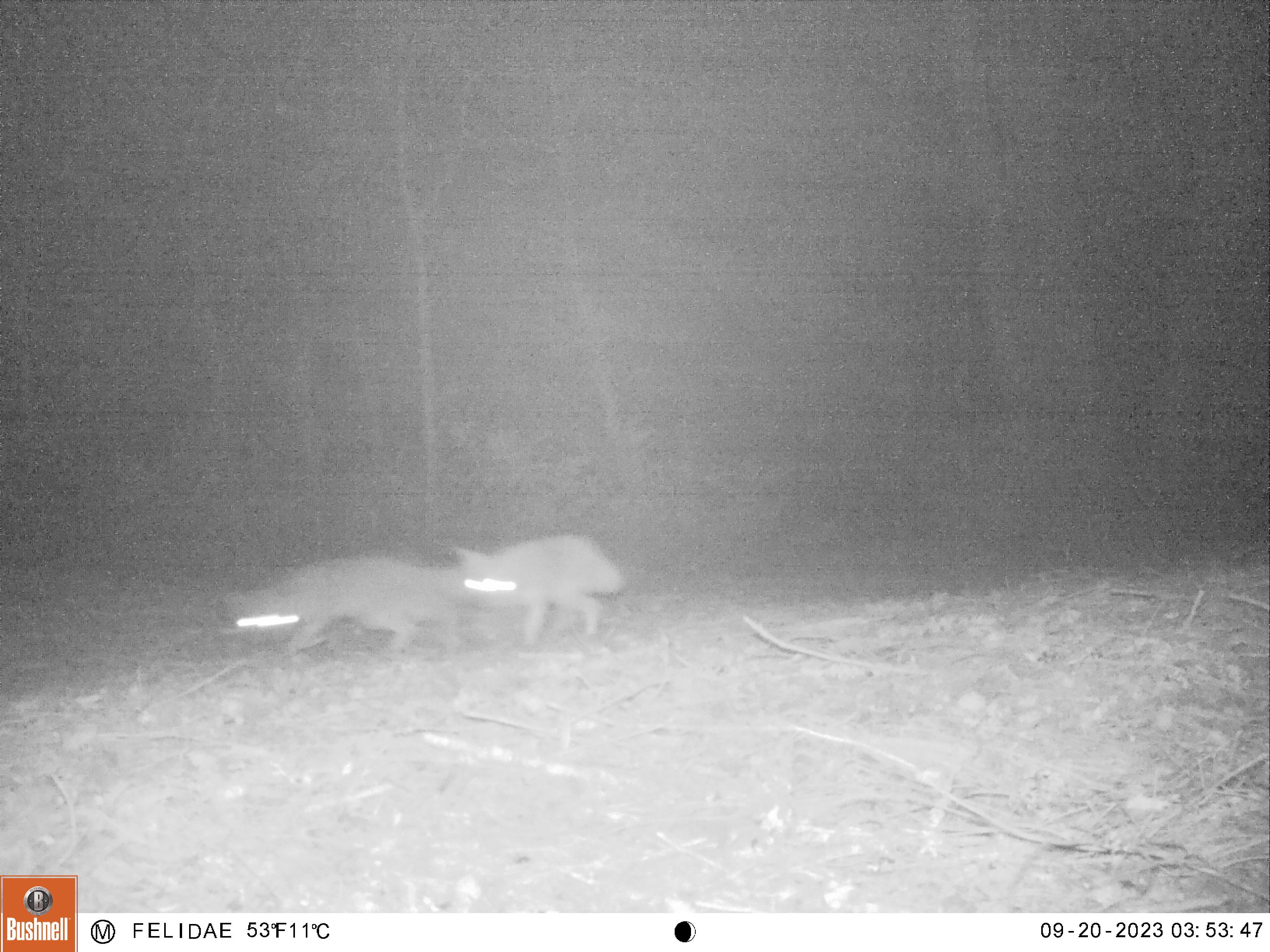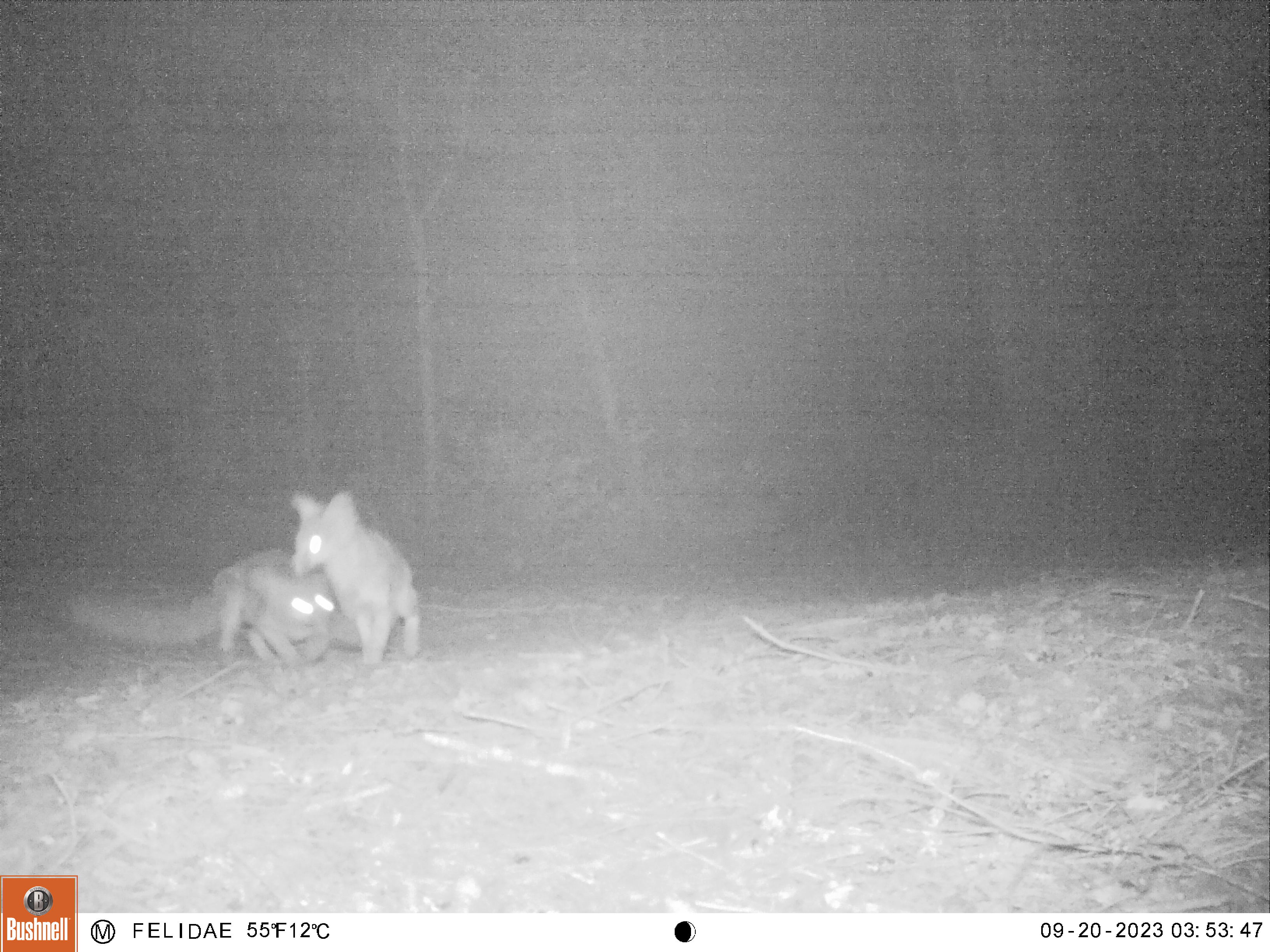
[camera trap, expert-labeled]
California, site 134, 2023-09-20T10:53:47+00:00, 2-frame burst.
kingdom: Animalia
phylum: Chordata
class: Mammalia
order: Carnivora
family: Canidae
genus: Urocyon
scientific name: Urocyon cinereoargenteus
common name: gray fox